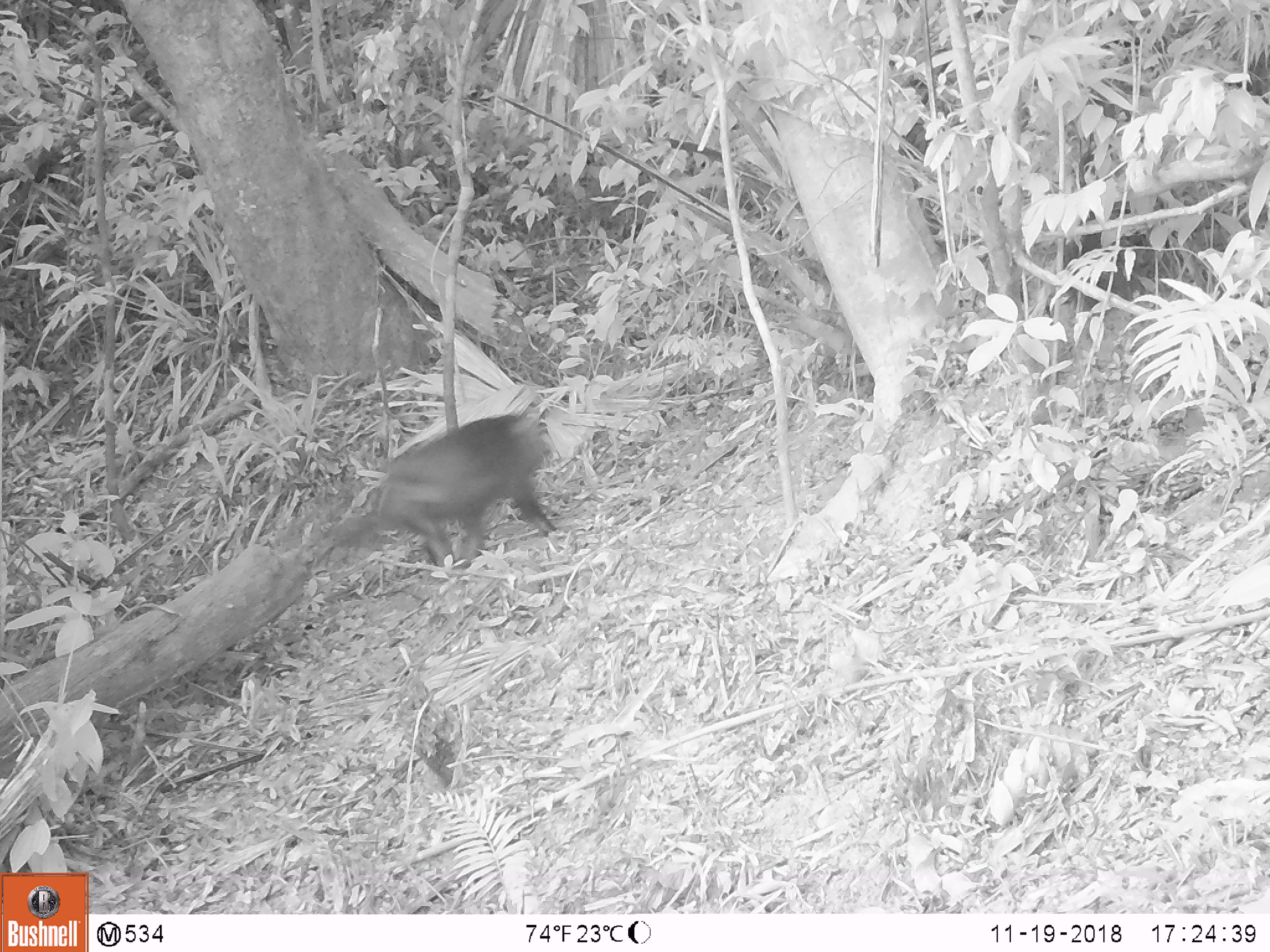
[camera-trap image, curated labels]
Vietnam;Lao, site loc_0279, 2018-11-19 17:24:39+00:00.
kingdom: Animalia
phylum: Chordata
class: Mammalia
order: Primates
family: Cercopithecidae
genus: Macaca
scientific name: Macaca arctoides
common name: stump-tailed macaque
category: stump tailed macaque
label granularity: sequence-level